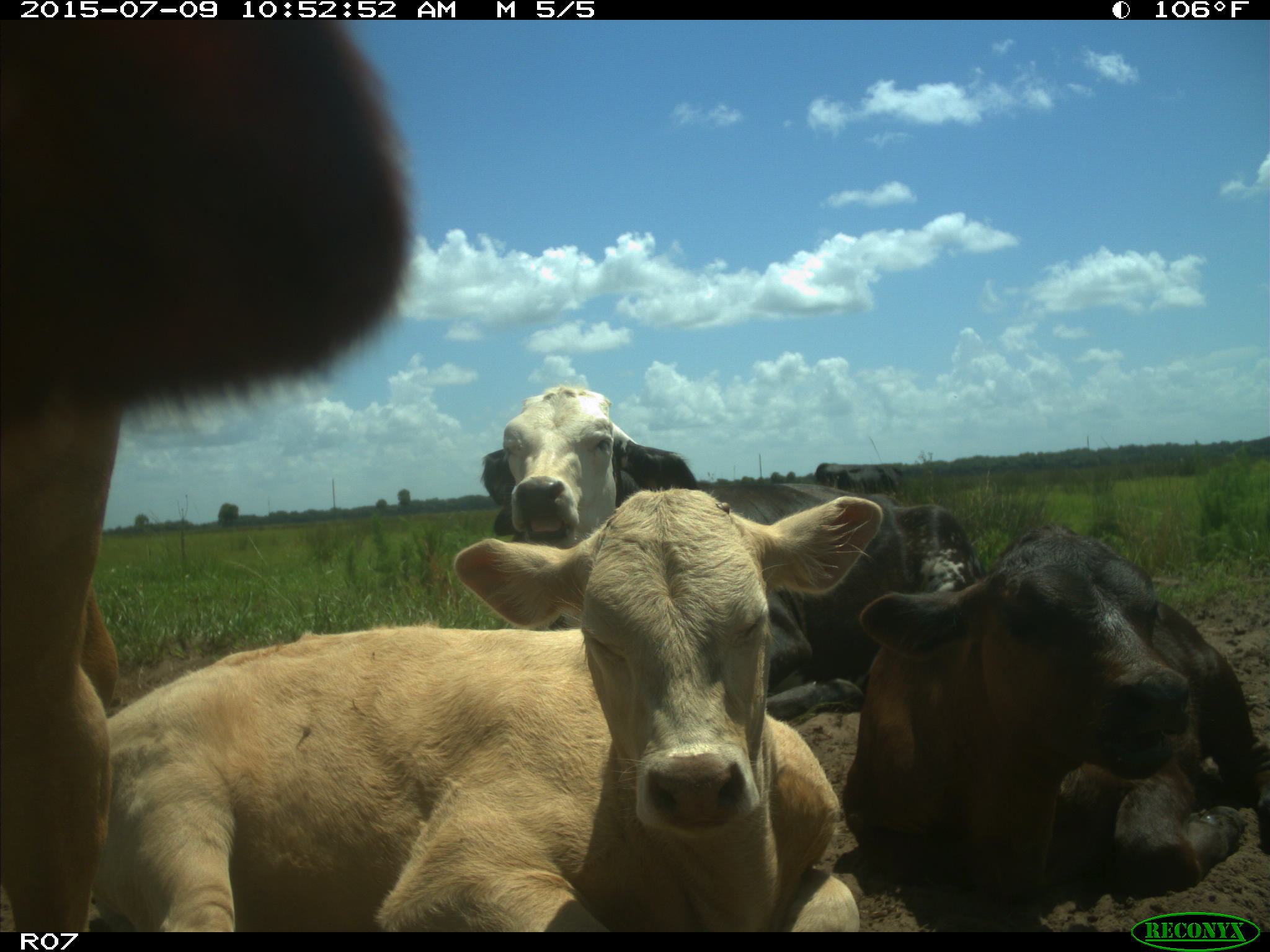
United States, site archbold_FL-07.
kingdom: Animalia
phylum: Chordata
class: Mammalia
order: Artiodactyla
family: Bovidae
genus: Bos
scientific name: Bos taurus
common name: domestic cow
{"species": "Bos taurus (domestic cow)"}